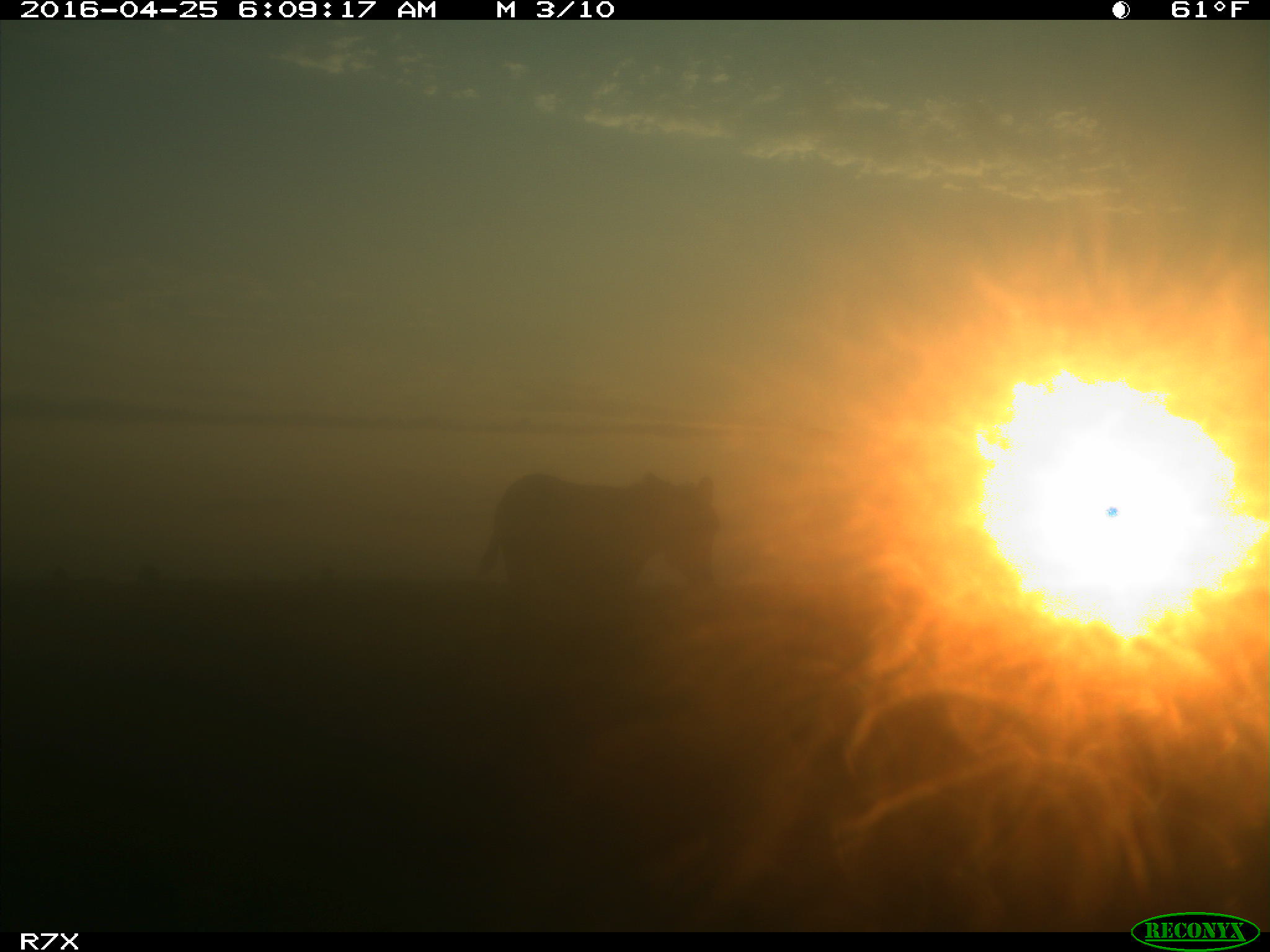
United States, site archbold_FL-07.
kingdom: Animalia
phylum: Chordata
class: Mammalia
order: Artiodactyla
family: Bovidae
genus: Bos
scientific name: Bos taurus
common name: domestic cow